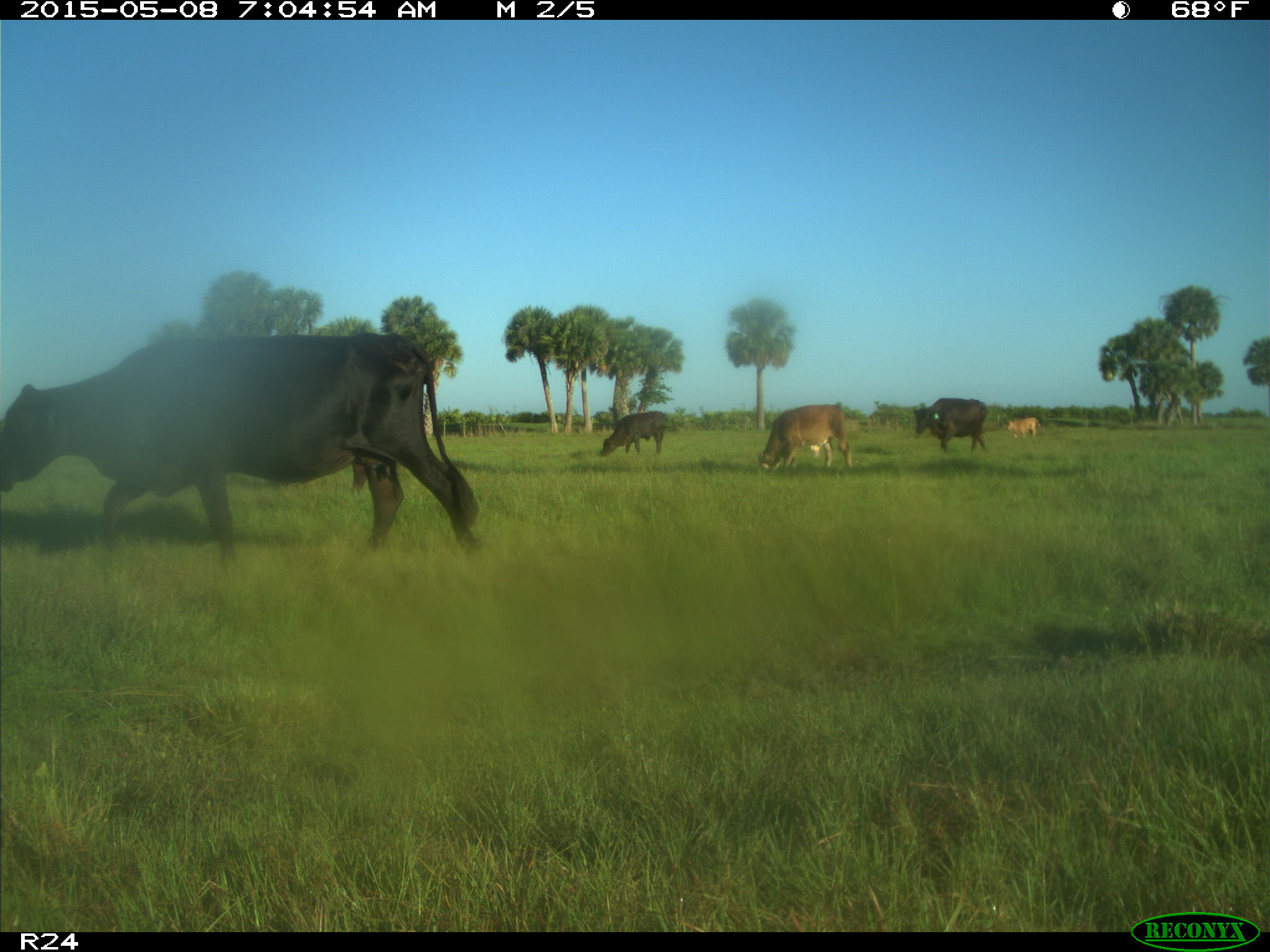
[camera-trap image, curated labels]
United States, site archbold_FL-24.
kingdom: Animalia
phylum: Chordata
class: Mammalia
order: Artiodactyla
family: Bovidae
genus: Bos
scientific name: Bos taurus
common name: domestic cow